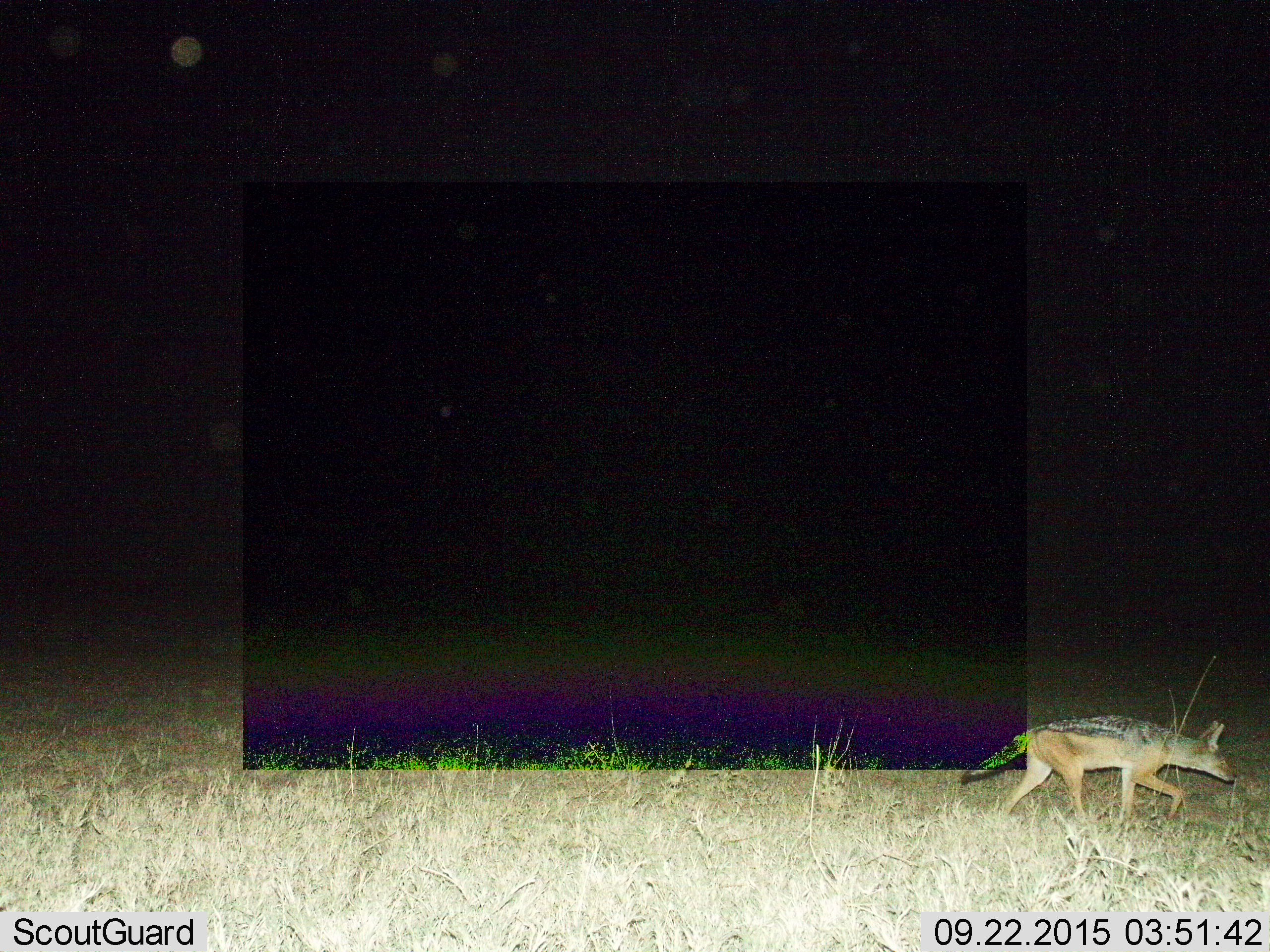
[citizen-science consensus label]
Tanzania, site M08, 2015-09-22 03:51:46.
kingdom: Animalia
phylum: Chordata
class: Mammalia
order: Carnivora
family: Canidae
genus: Lupulella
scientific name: Lupulella mesomelas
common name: black-backed jackal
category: jackal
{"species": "jackal (black-backed jackal) (Lupulella mesomelas)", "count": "1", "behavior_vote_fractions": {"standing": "29%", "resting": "0%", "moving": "100%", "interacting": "0%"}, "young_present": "0%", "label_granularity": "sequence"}